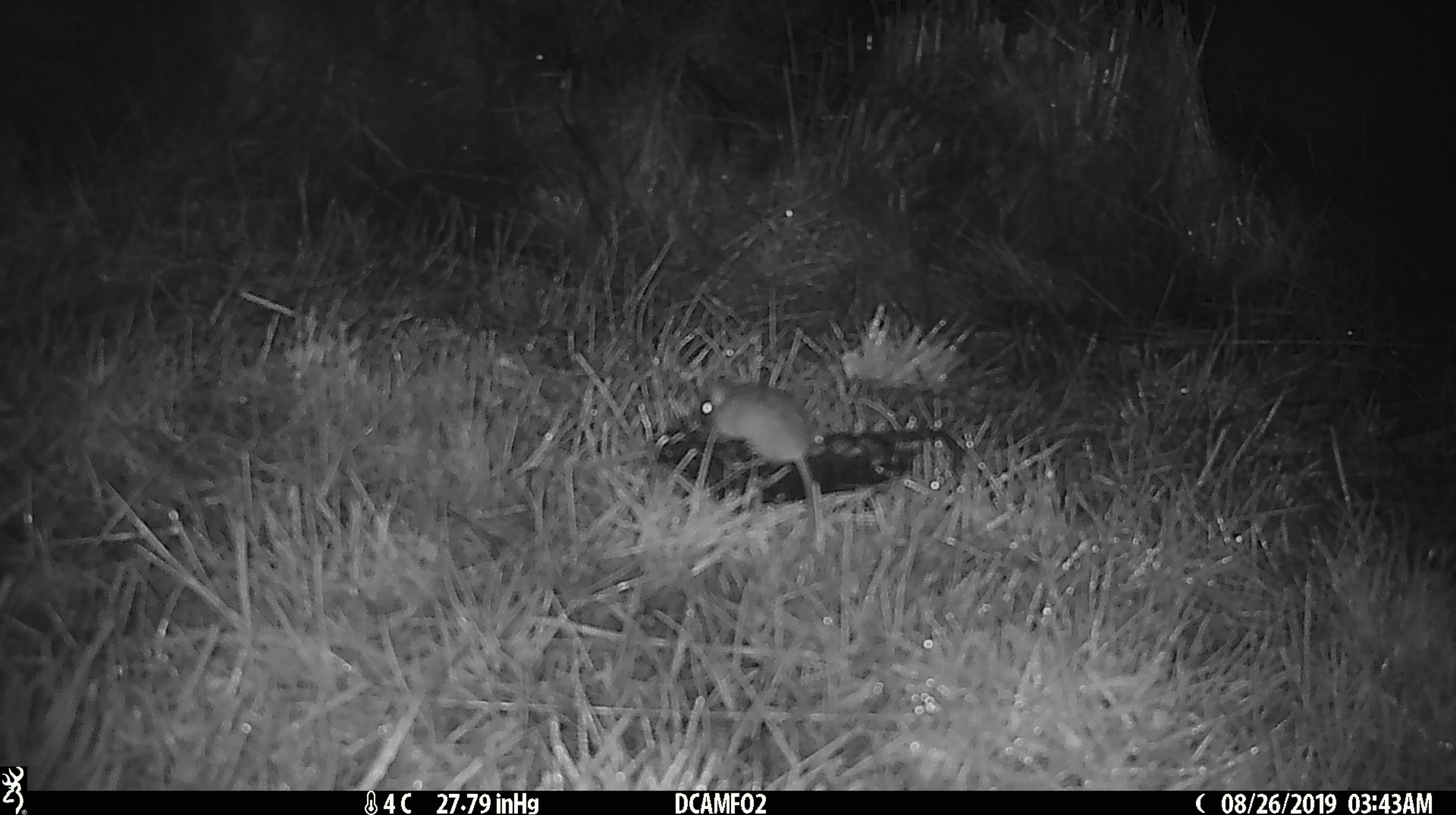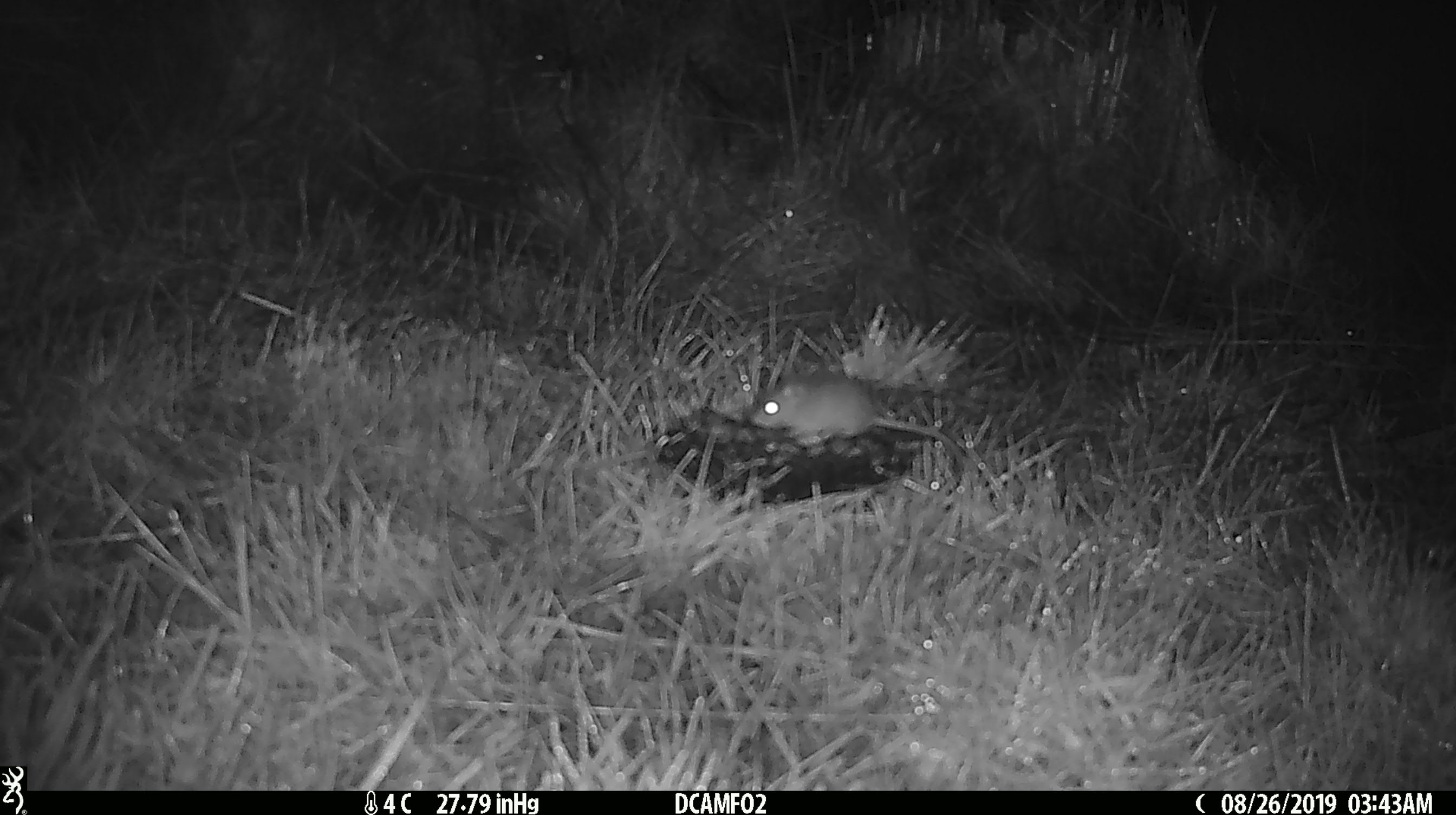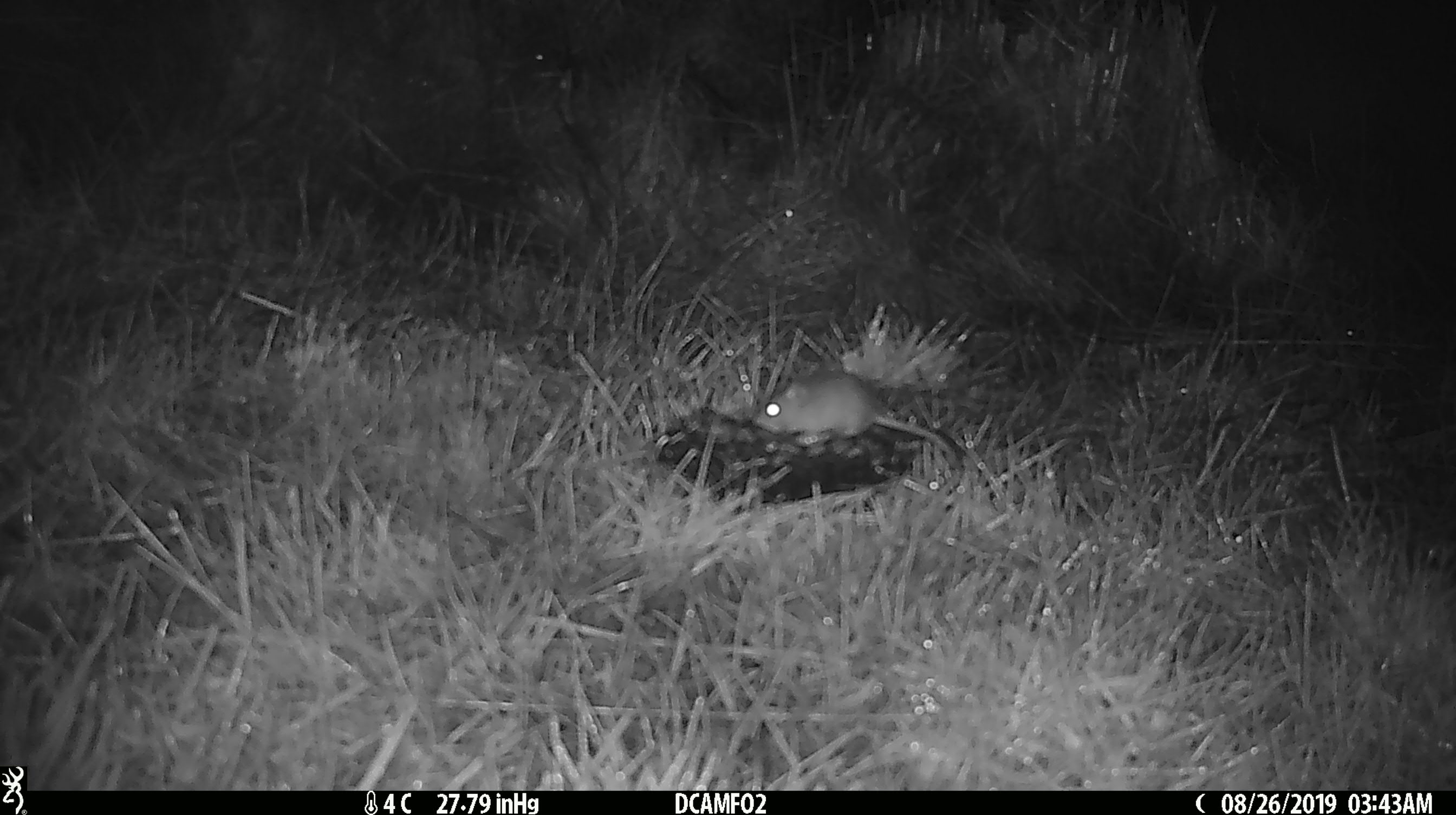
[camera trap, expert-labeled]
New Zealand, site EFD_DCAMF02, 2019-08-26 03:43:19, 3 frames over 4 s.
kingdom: Animalia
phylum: Chordata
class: Mammalia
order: Rodentia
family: Muridae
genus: Mus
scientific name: Mus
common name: mouse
Mouse (Mus).